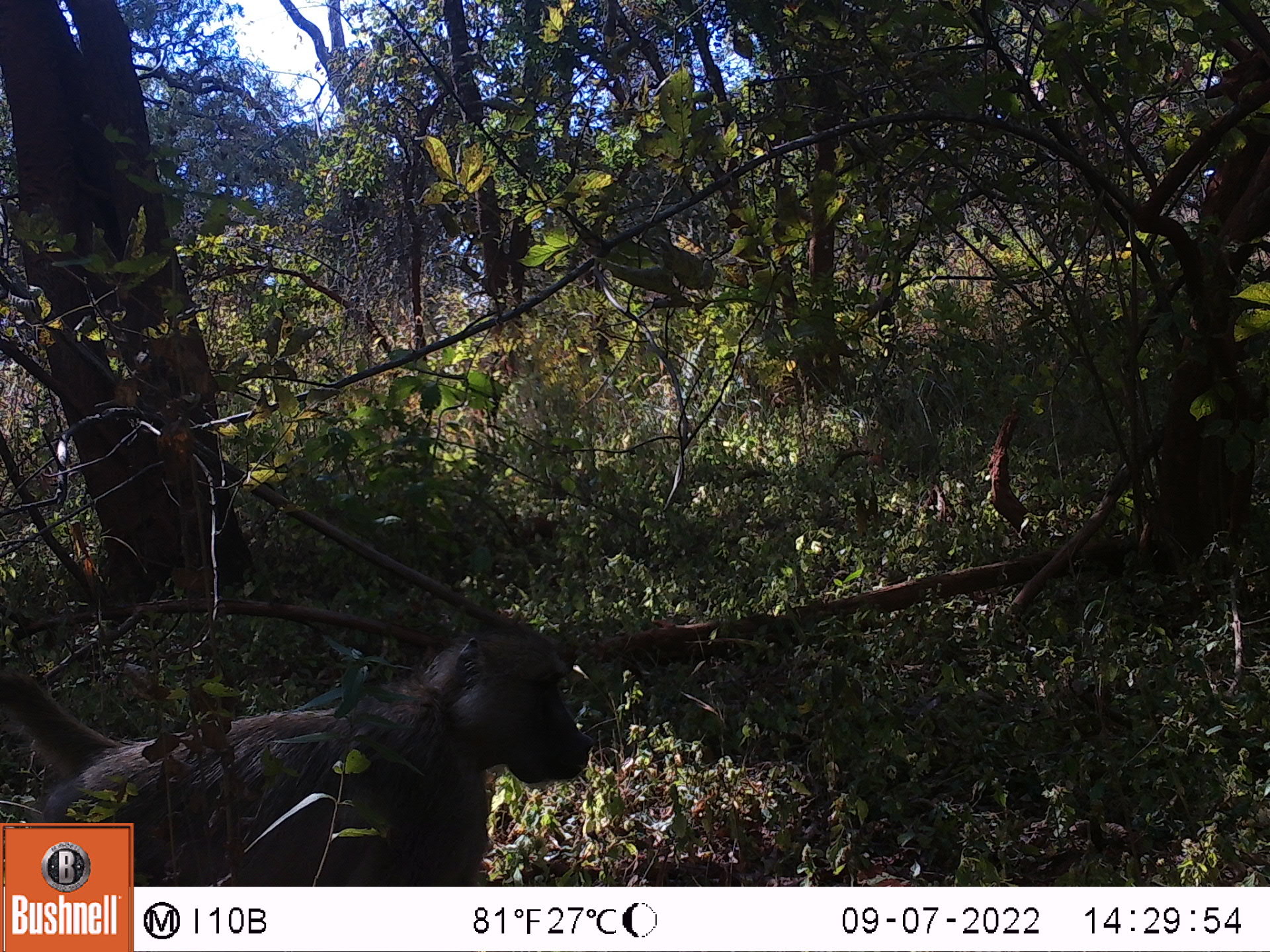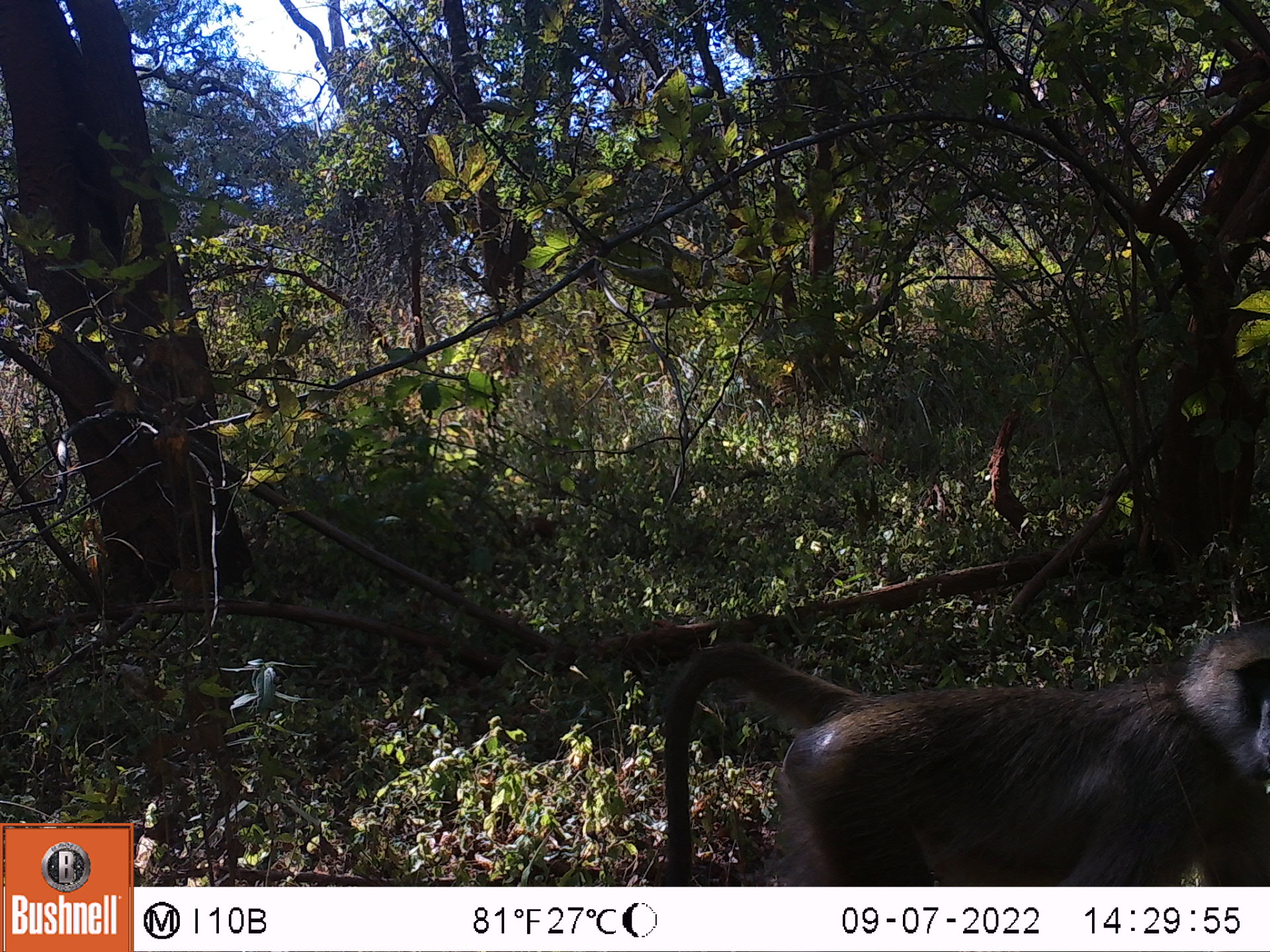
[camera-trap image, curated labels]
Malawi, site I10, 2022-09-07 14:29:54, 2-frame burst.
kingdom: Animalia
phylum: Chordata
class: Mammalia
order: Primates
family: Cercopithecidae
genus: Papio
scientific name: Papio cynocephalus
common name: yellow baboon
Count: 1.